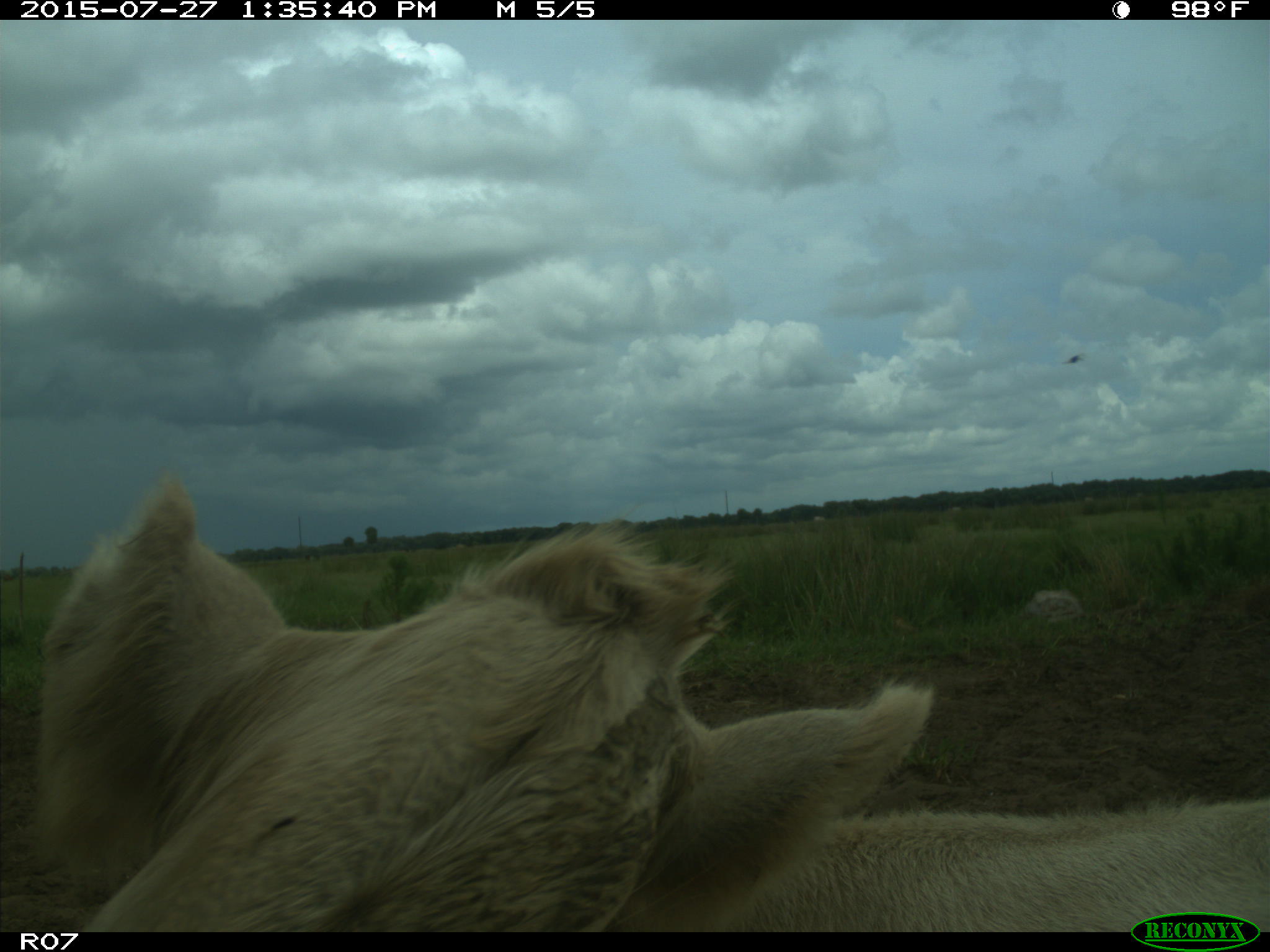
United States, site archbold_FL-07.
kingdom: Animalia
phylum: Chordata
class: Mammalia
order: Artiodactyla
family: Bovidae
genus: Bos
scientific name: Bos taurus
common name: domestic cow